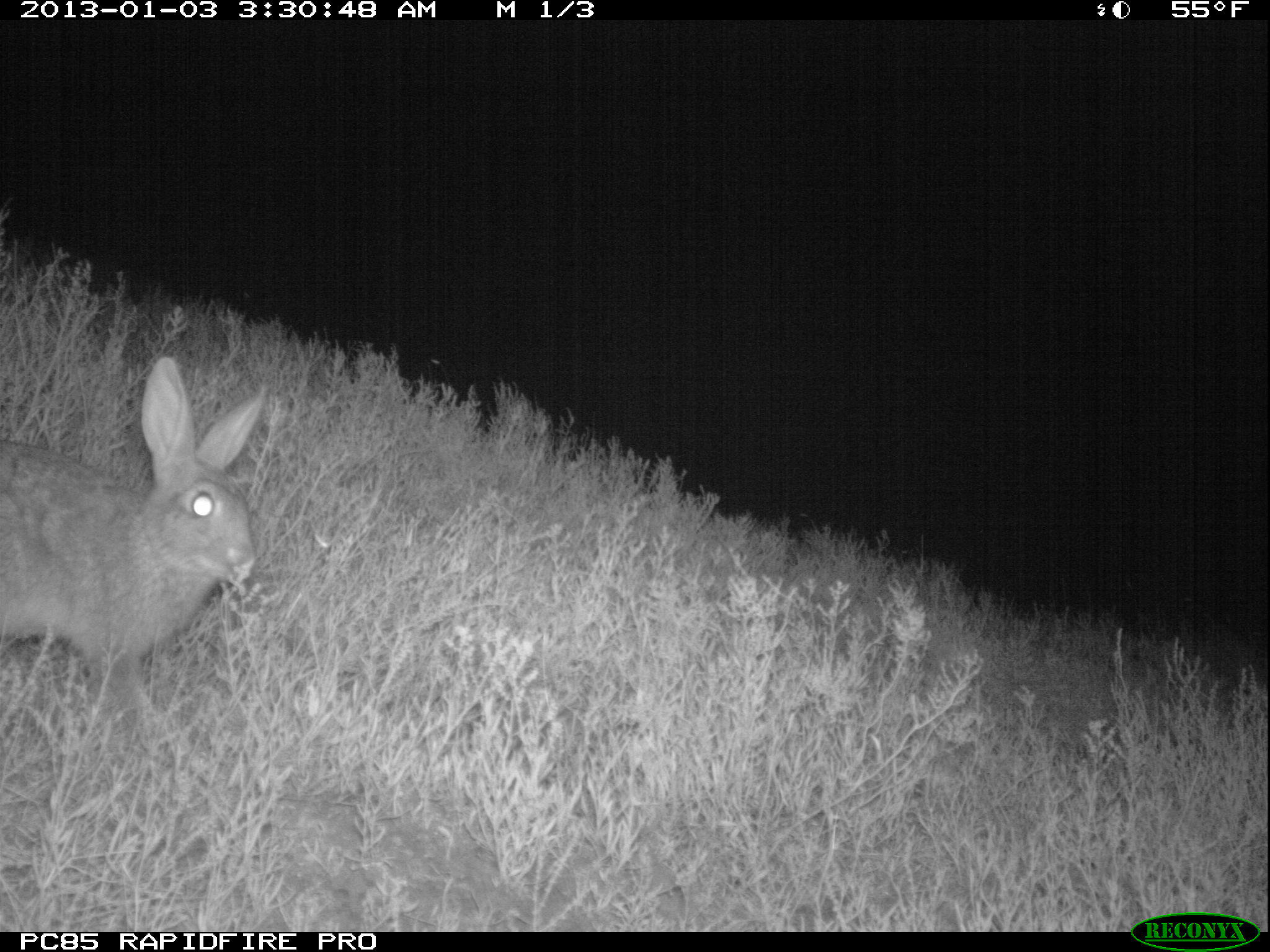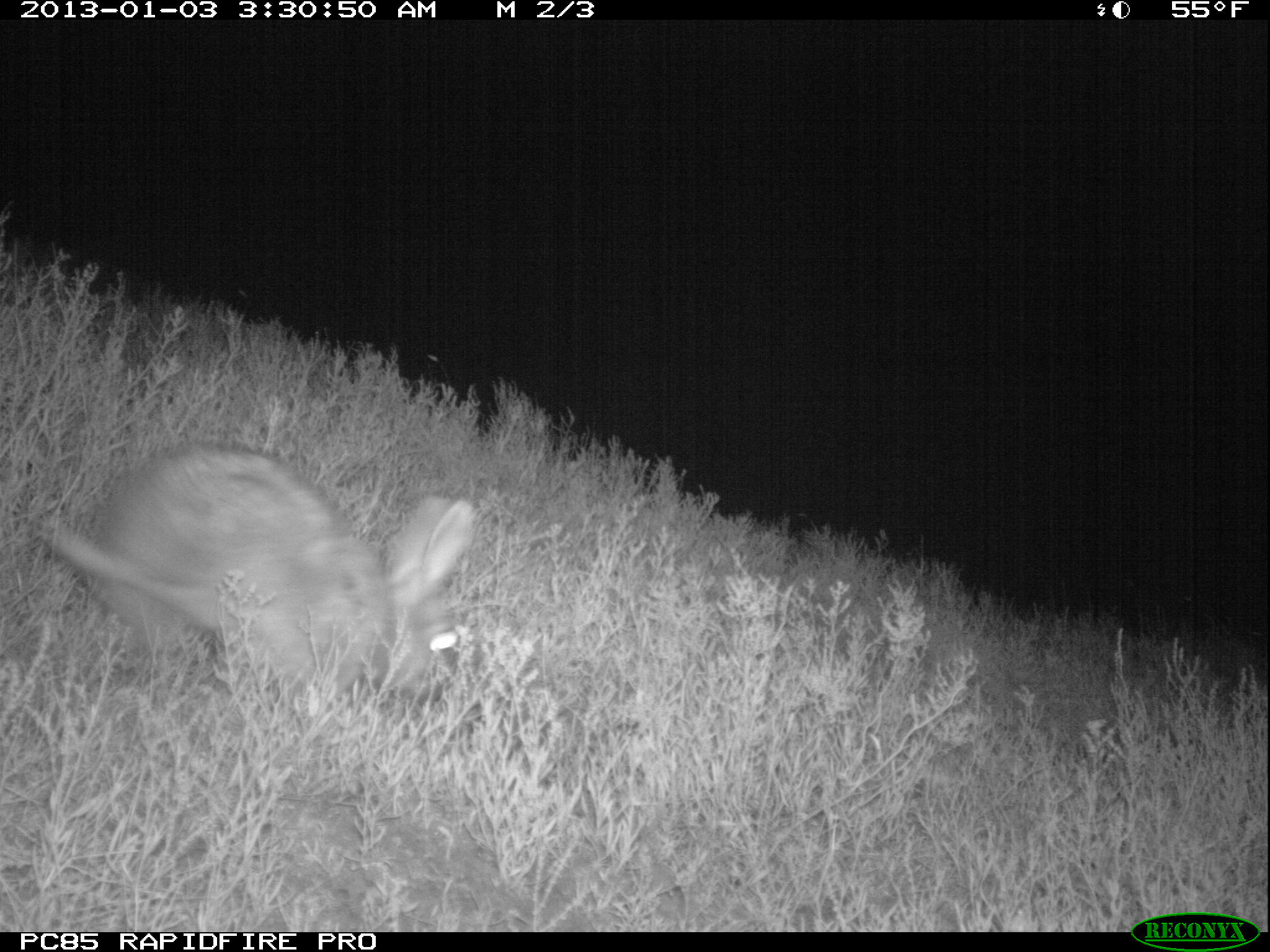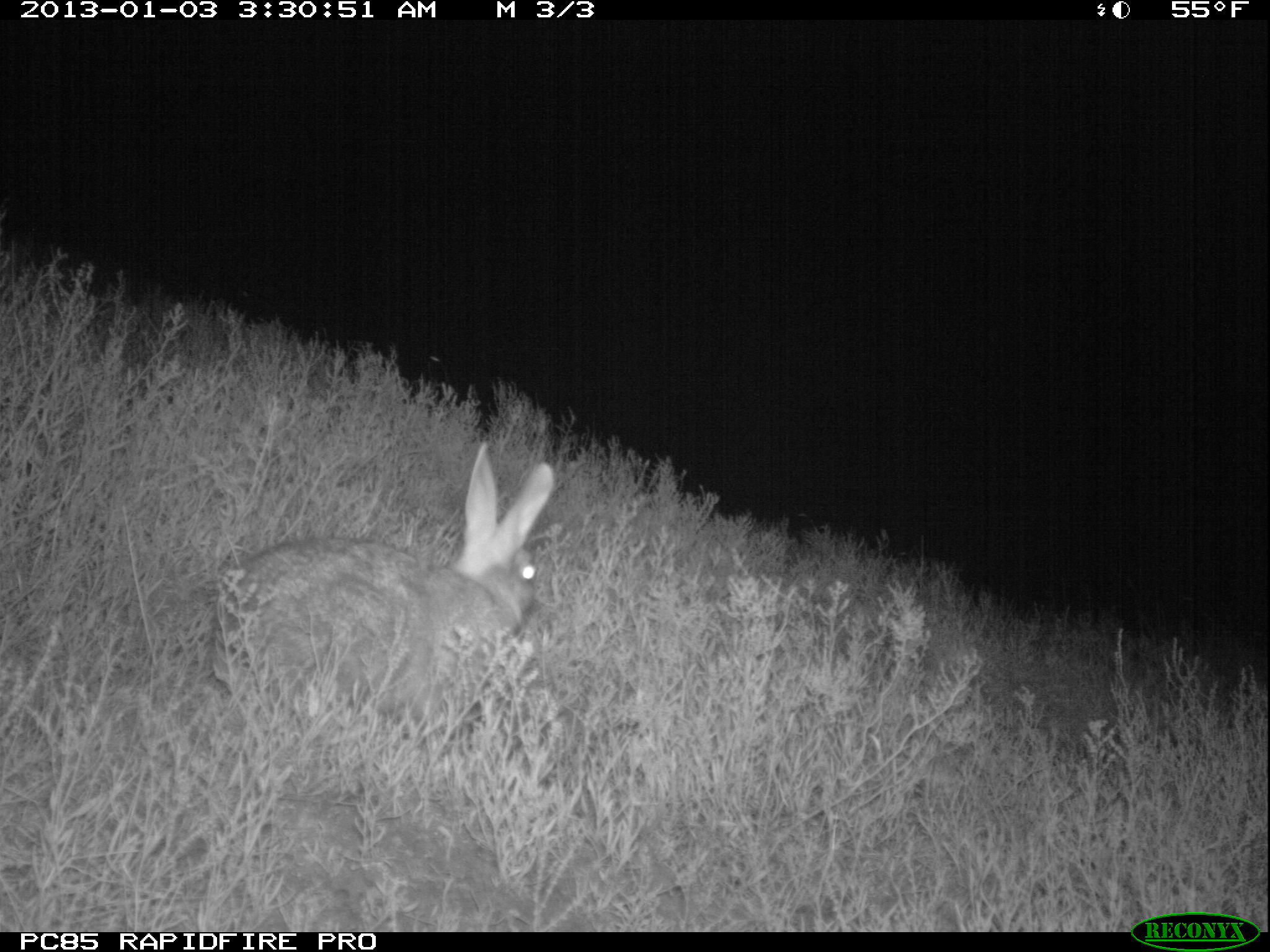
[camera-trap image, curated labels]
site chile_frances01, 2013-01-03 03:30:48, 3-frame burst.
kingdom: Animalia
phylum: Chordata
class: Mammalia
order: Lagomorpha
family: Leporidae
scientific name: Leporidae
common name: rabbits and hares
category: rabbit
Rabbit (rabbits and hares) (Leporidae).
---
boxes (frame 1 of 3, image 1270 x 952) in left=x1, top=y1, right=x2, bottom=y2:
rabbit: left=1, top=358, right=268, bottom=753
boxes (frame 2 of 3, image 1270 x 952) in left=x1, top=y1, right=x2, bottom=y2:
rabbit: left=43, top=441, right=469, bottom=721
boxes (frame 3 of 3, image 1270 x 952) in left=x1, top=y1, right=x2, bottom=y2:
rabbit: left=206, top=449, right=556, bottom=752